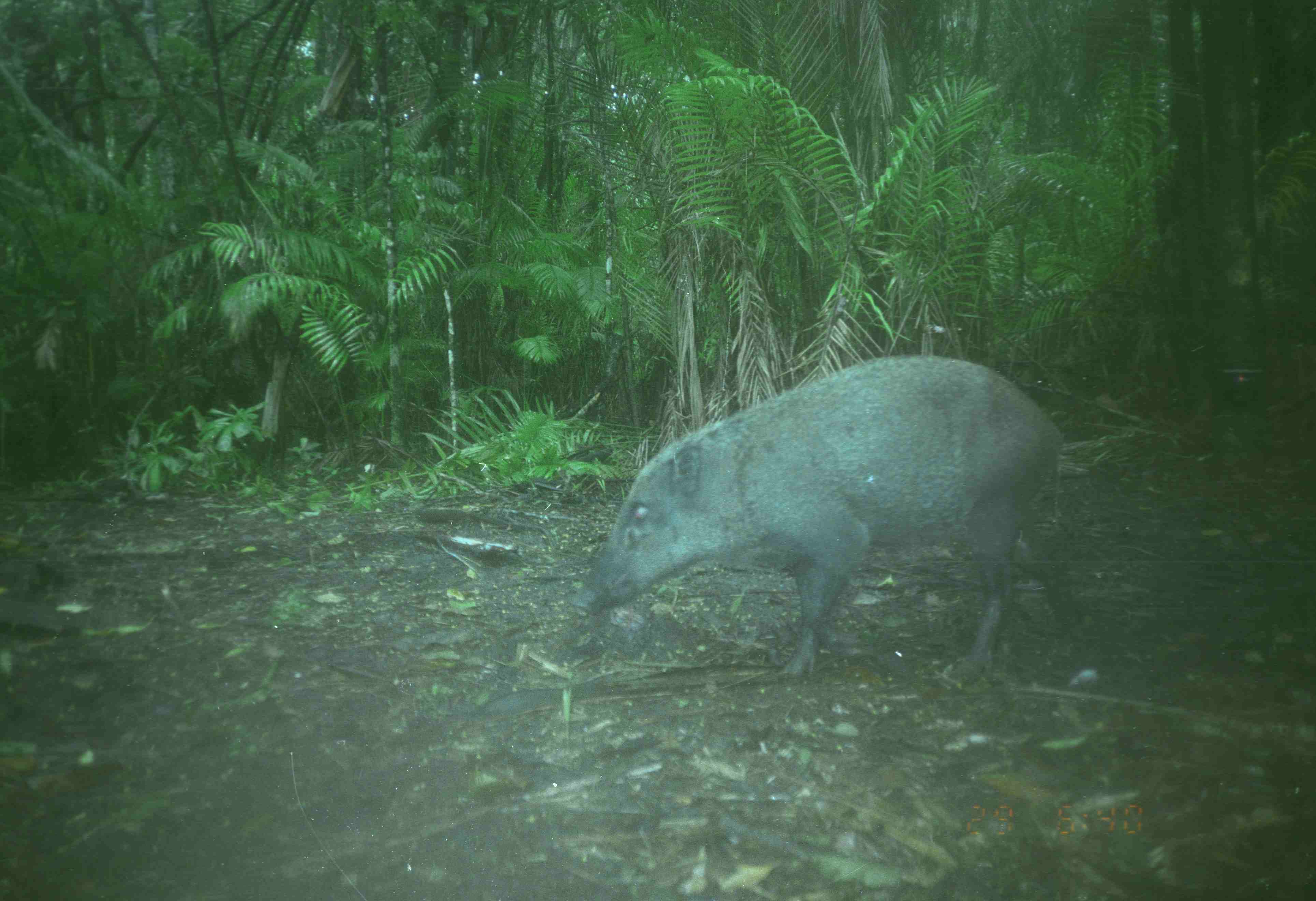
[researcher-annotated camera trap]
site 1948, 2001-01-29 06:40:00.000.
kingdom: Animalia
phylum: Chordata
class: Mammalia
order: Artiodactyla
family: Suidae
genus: Sus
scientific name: Sus scrofa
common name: wild boar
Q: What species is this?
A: Sus scrofa (wild boar).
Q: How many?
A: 1.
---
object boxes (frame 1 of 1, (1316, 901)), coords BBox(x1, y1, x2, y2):
sus scrofa: BBox(566, 352, 1096, 684)